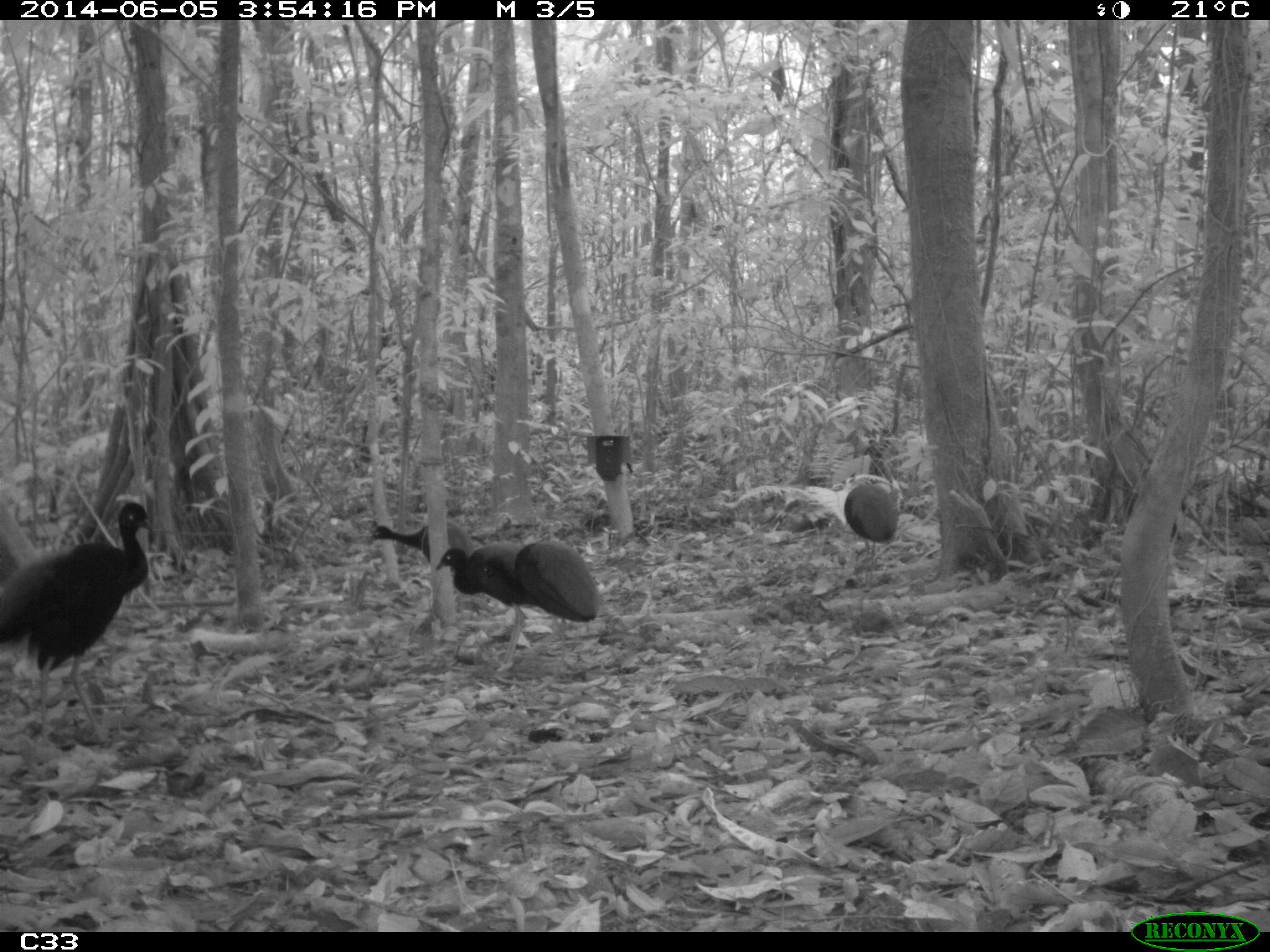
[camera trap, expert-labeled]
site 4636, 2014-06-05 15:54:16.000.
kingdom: Animalia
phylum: Chordata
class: Aves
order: Gruiformes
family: Psophiidae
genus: Psophia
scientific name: Psophia crepitans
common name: gray-winged trumpeter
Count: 6.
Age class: adult.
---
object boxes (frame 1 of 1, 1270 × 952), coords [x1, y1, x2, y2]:
psophia crepitans: [0, 496, 160, 752]; [433, 542, 544, 670]; [510, 537, 601, 691]; [844, 485, 901, 592]; [365, 520, 475, 563]